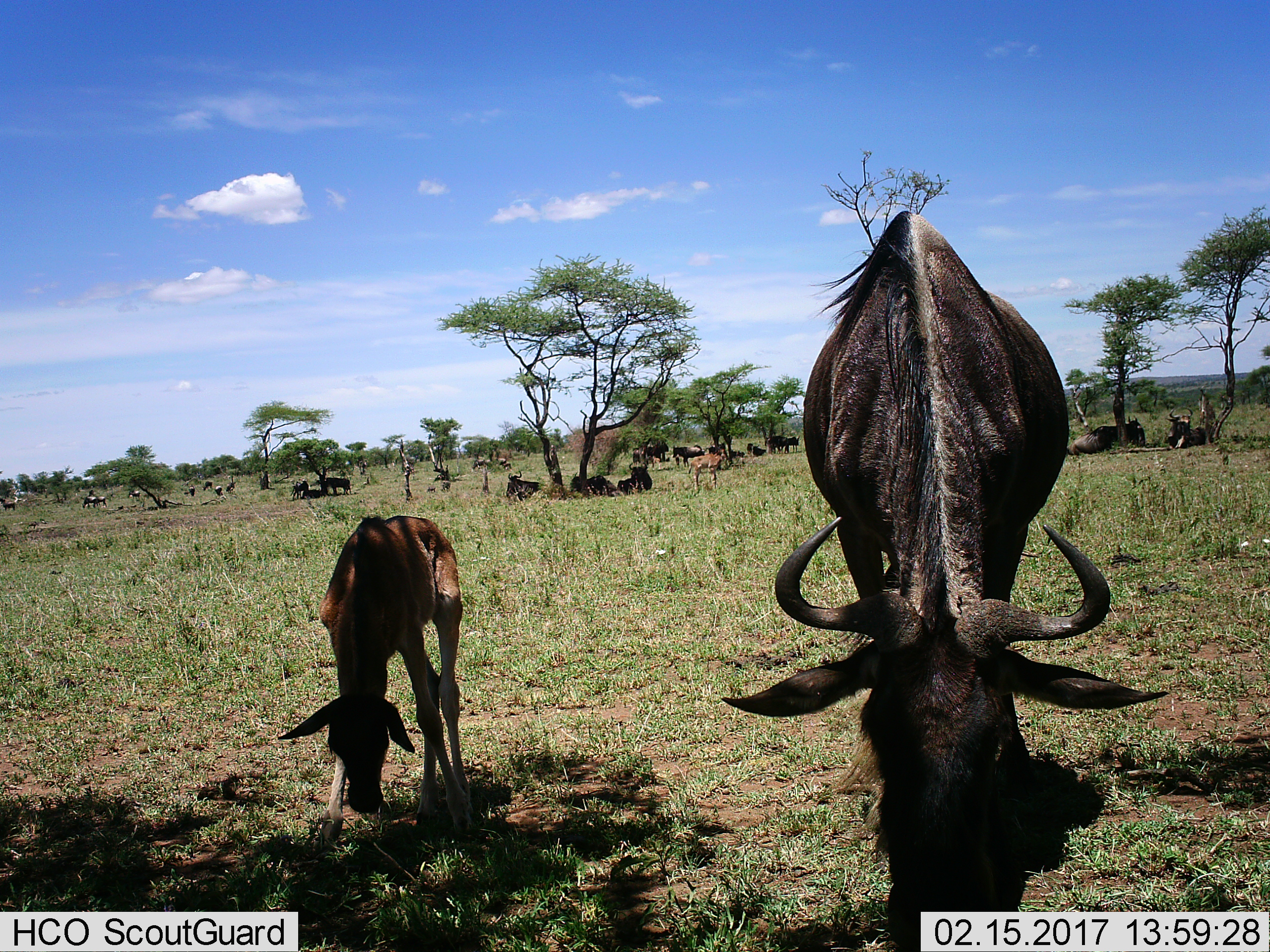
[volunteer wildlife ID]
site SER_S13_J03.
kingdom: Animalia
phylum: Chordata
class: Mammalia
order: Artiodactyla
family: Bovidae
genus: Connochaetes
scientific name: Connochaetes taurinus taurinus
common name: blue wildebeest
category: wildebeestblue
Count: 11-50.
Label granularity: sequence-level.